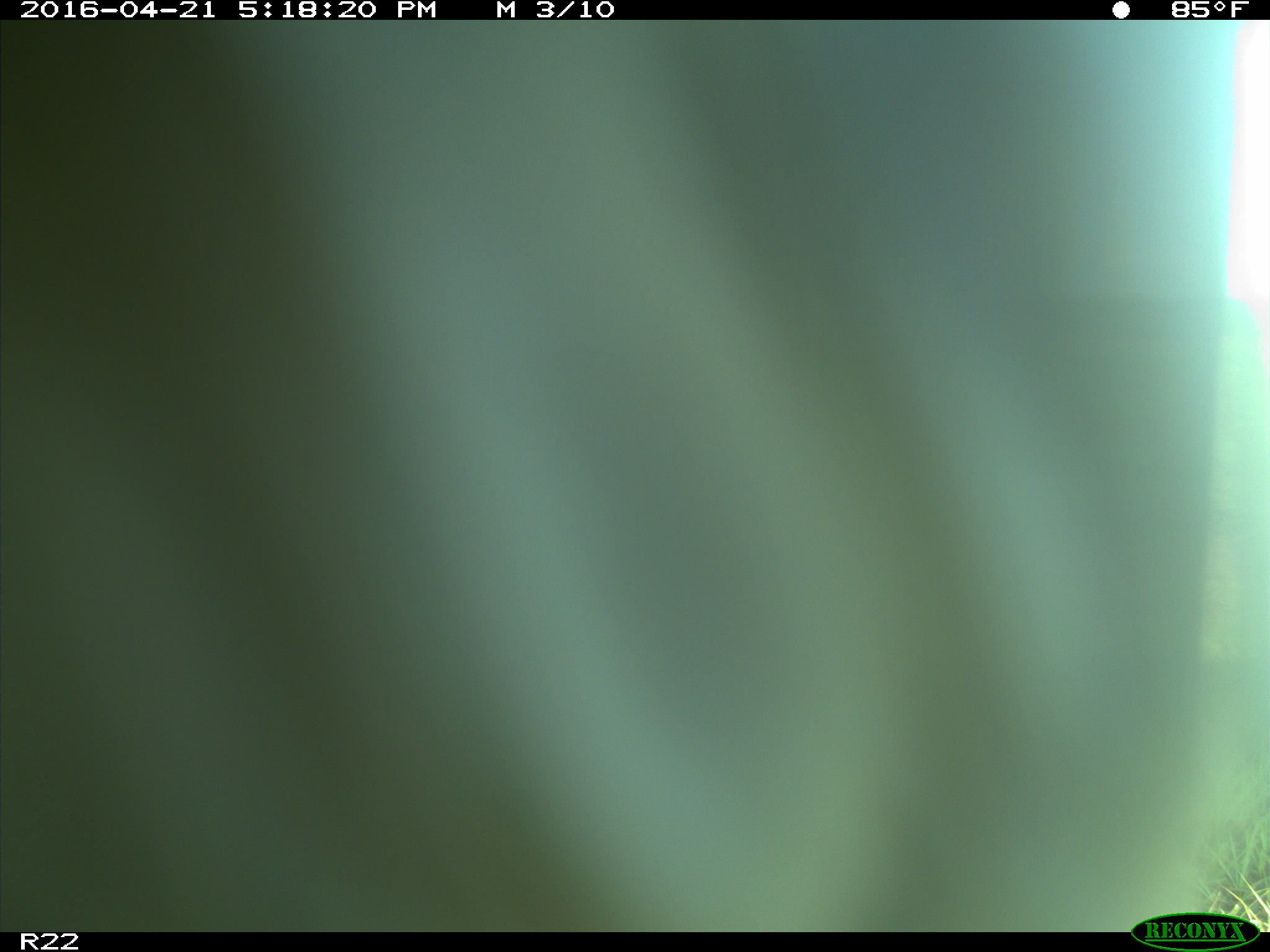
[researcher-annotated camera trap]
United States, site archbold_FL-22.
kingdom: Animalia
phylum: Chordata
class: Mammalia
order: Artiodactyla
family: Bovidae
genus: Bos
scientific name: Bos taurus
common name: domestic cow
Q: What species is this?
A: Bos taurus (domestic cow).